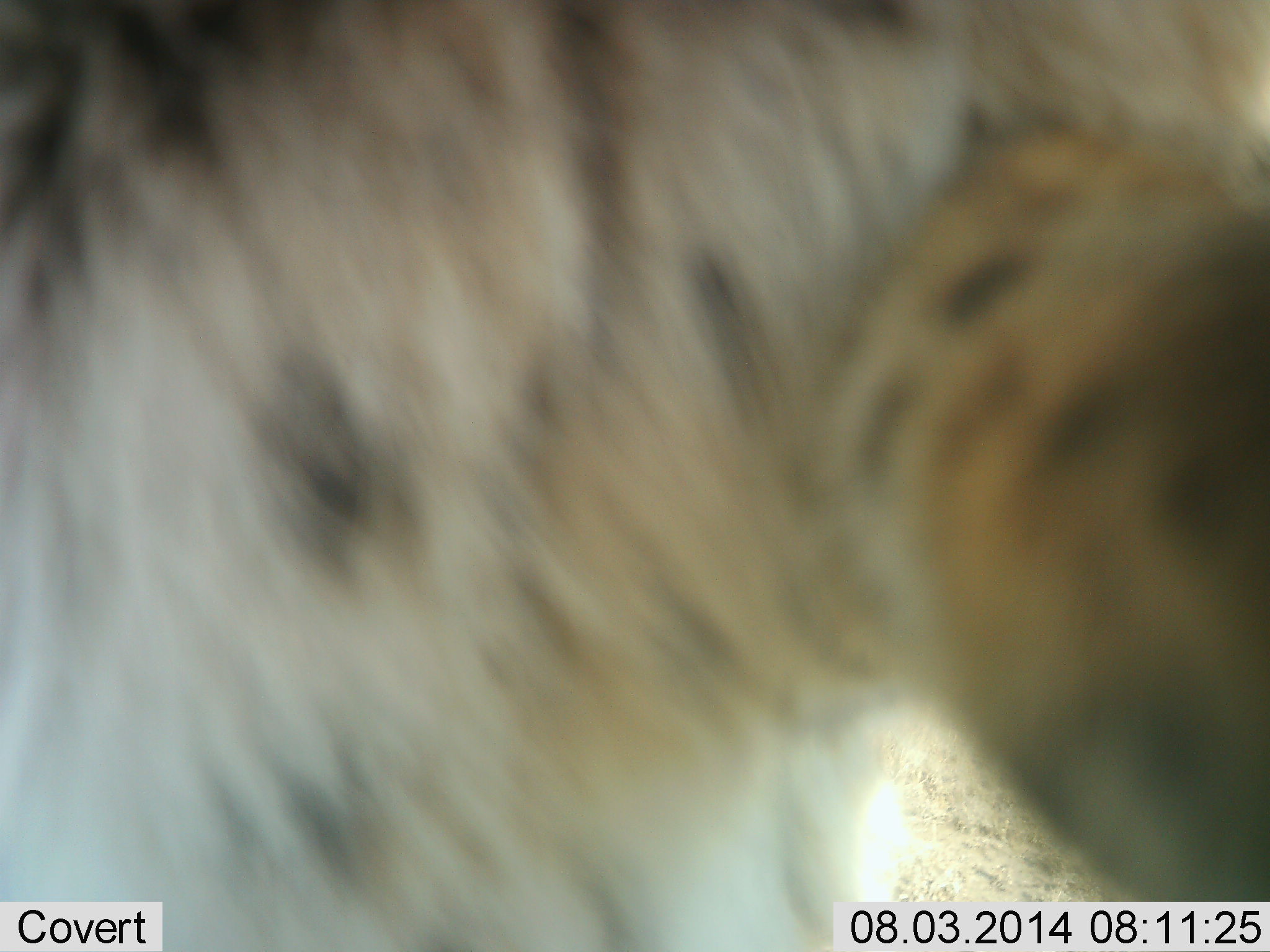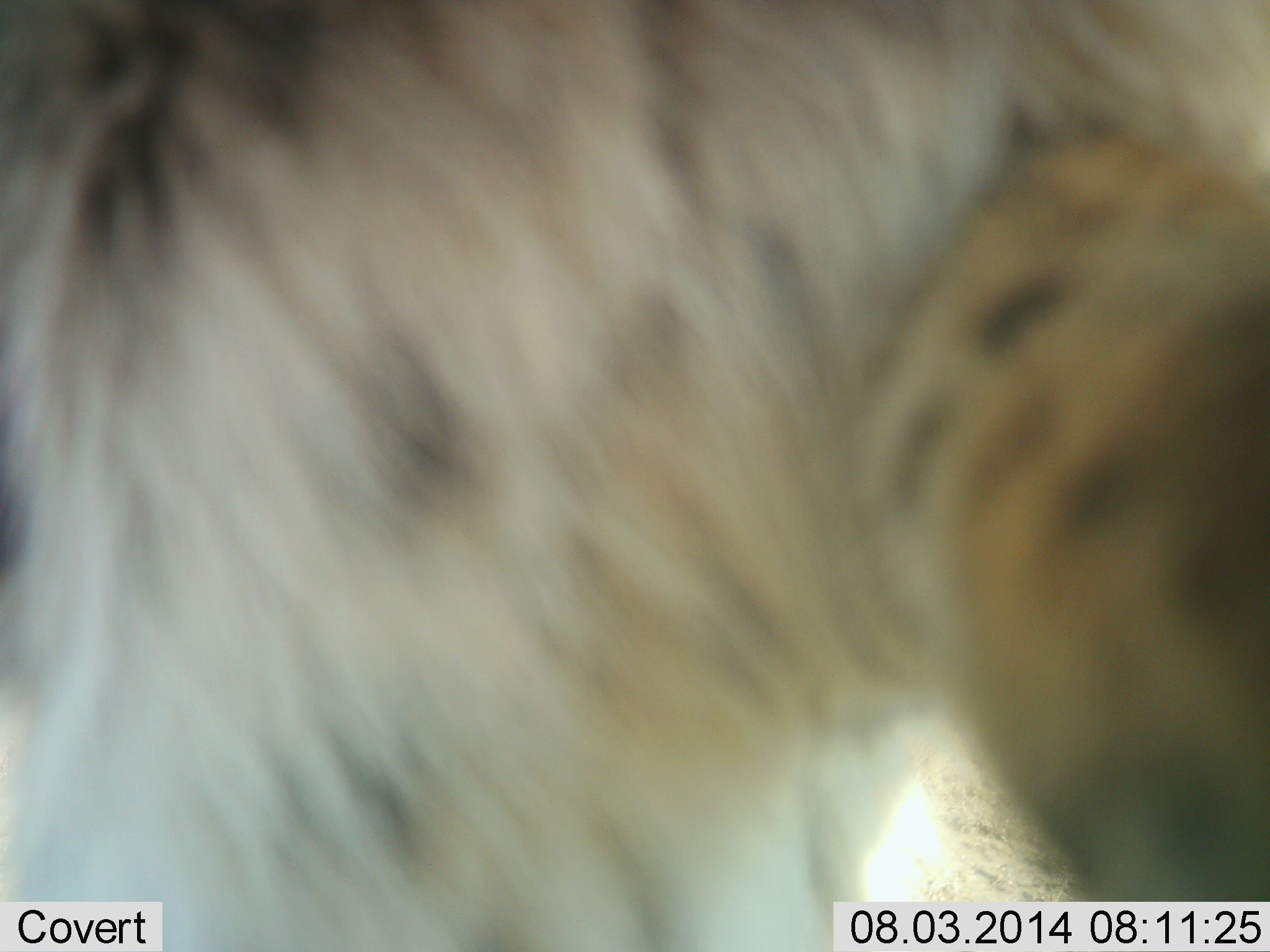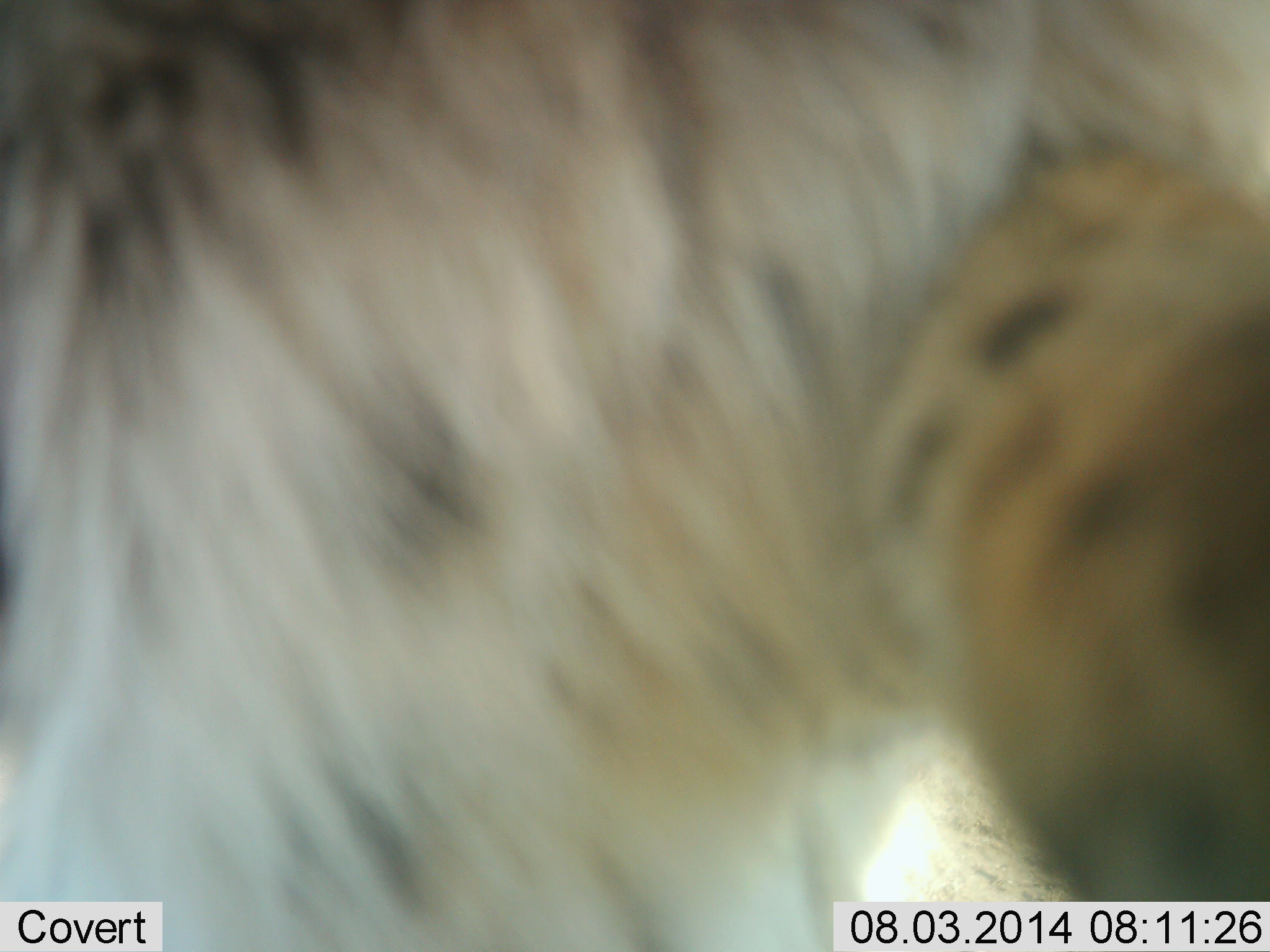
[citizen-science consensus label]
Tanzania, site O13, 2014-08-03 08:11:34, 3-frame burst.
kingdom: Animalia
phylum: Chordata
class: Mammalia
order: Carnivora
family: Hyaenidae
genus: Crocuta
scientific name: Crocuta crocuta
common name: spotted hyena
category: hyenaspotted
Hyenaspotted (spotted hyena) (Crocuta crocuta), count 1. Behavior (volunteer vote fractions): standing 75%, resting 12%, moving 0%, interacting 12%. Young present (vote fraction): 0%. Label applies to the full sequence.